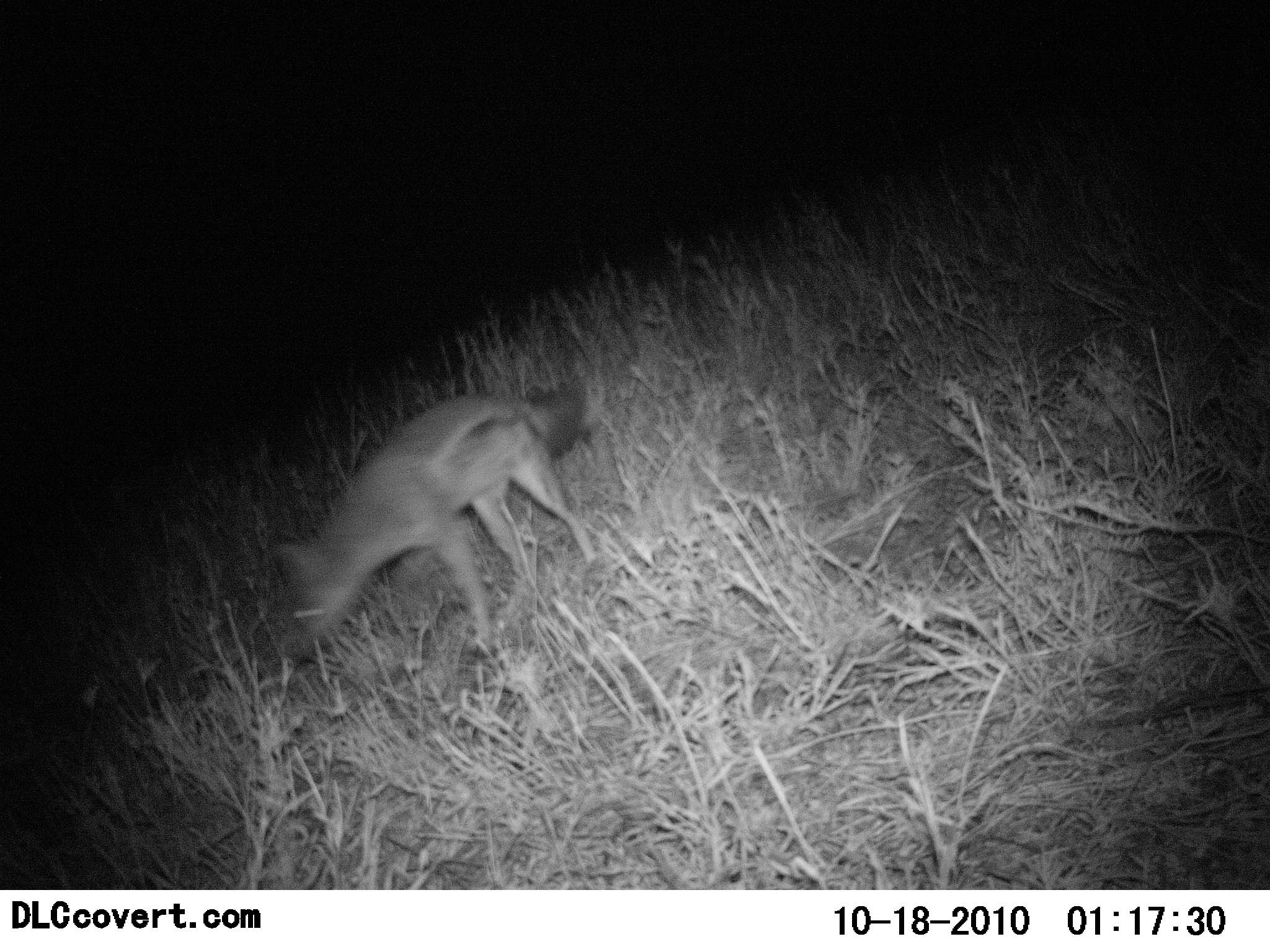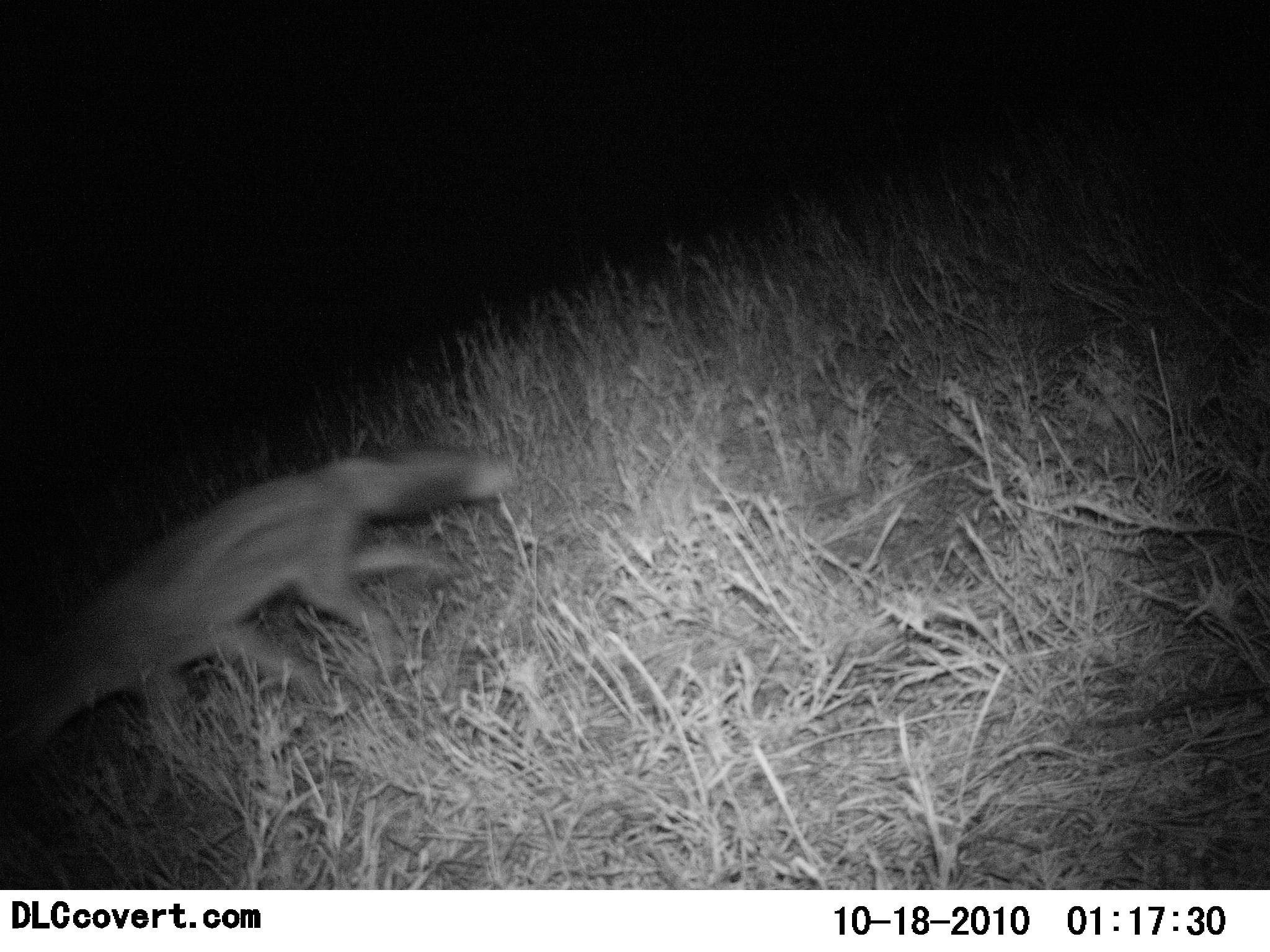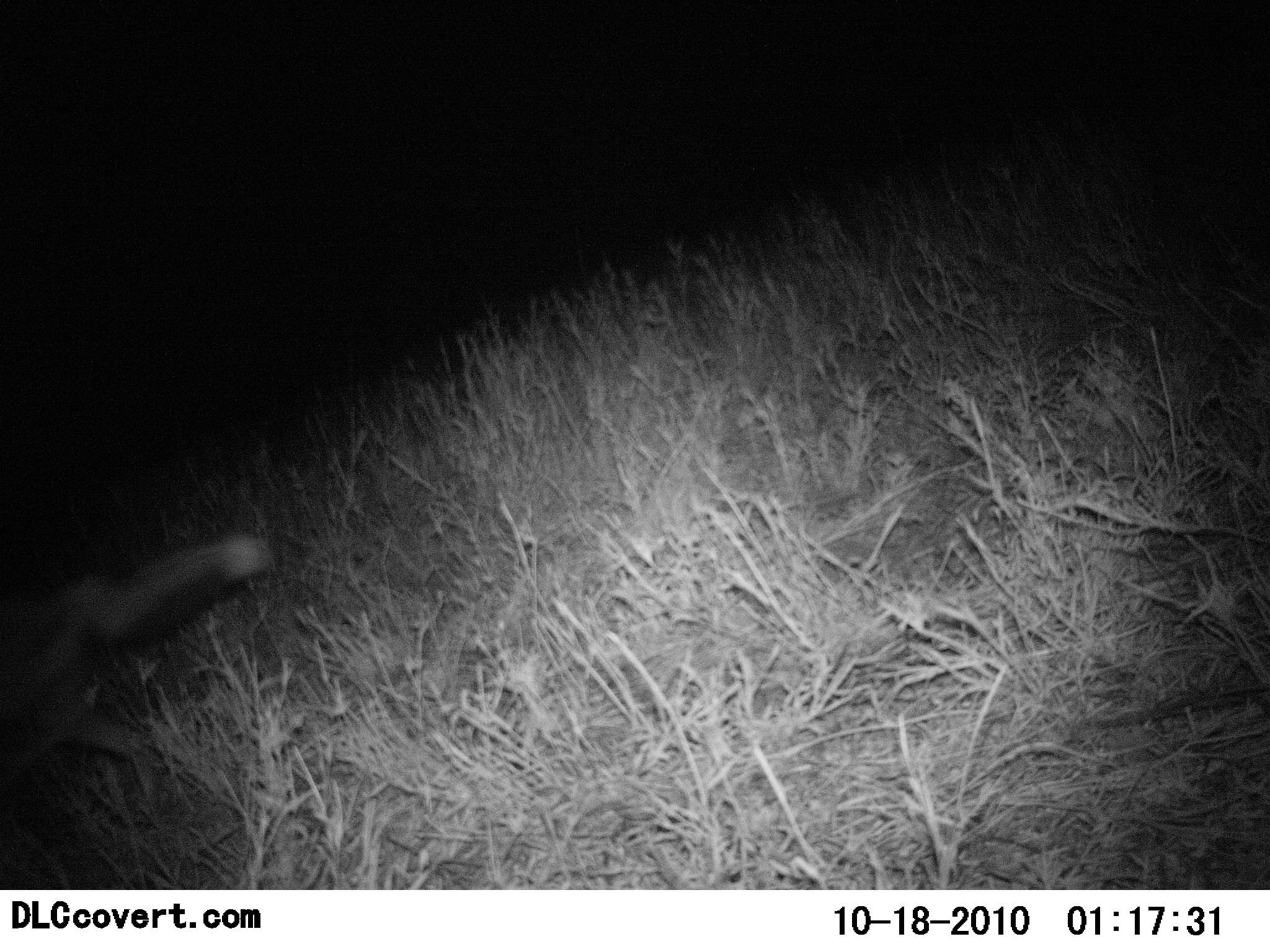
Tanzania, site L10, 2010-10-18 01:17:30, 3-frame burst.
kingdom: Animalia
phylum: Chordata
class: Mammalia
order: Carnivora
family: Canidae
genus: Lupulella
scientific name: Lupulella mesomelas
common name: black-backed jackal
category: jackal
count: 1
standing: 8%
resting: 0%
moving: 100%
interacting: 0%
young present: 0%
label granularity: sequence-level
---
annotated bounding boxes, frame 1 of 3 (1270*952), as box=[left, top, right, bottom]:
animal: box=[265, 379, 596, 687]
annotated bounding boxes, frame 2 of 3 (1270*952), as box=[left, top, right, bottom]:
animal: box=[0, 449, 513, 758]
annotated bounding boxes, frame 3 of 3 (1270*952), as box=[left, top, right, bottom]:
animal: box=[0, 533, 277, 821]